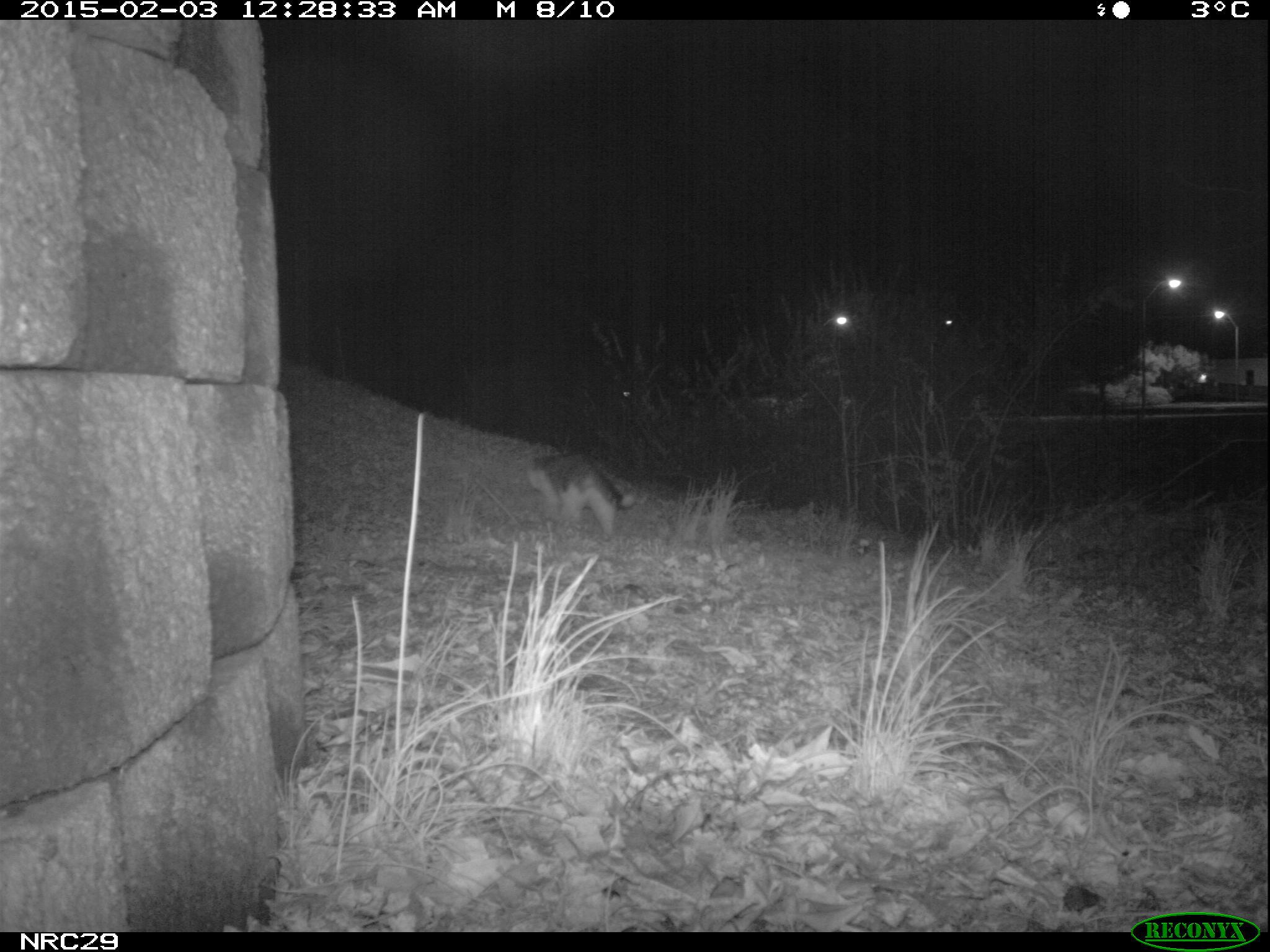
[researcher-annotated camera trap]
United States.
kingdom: Animalia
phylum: Chordata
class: Mammalia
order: Carnivora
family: Felidae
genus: Felis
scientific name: Felis catus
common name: domestic cat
Domestic Cat (Felis catus).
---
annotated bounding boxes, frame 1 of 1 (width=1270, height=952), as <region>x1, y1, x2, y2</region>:
Domestic Cat: <region>523, 450, 643, 542</region>